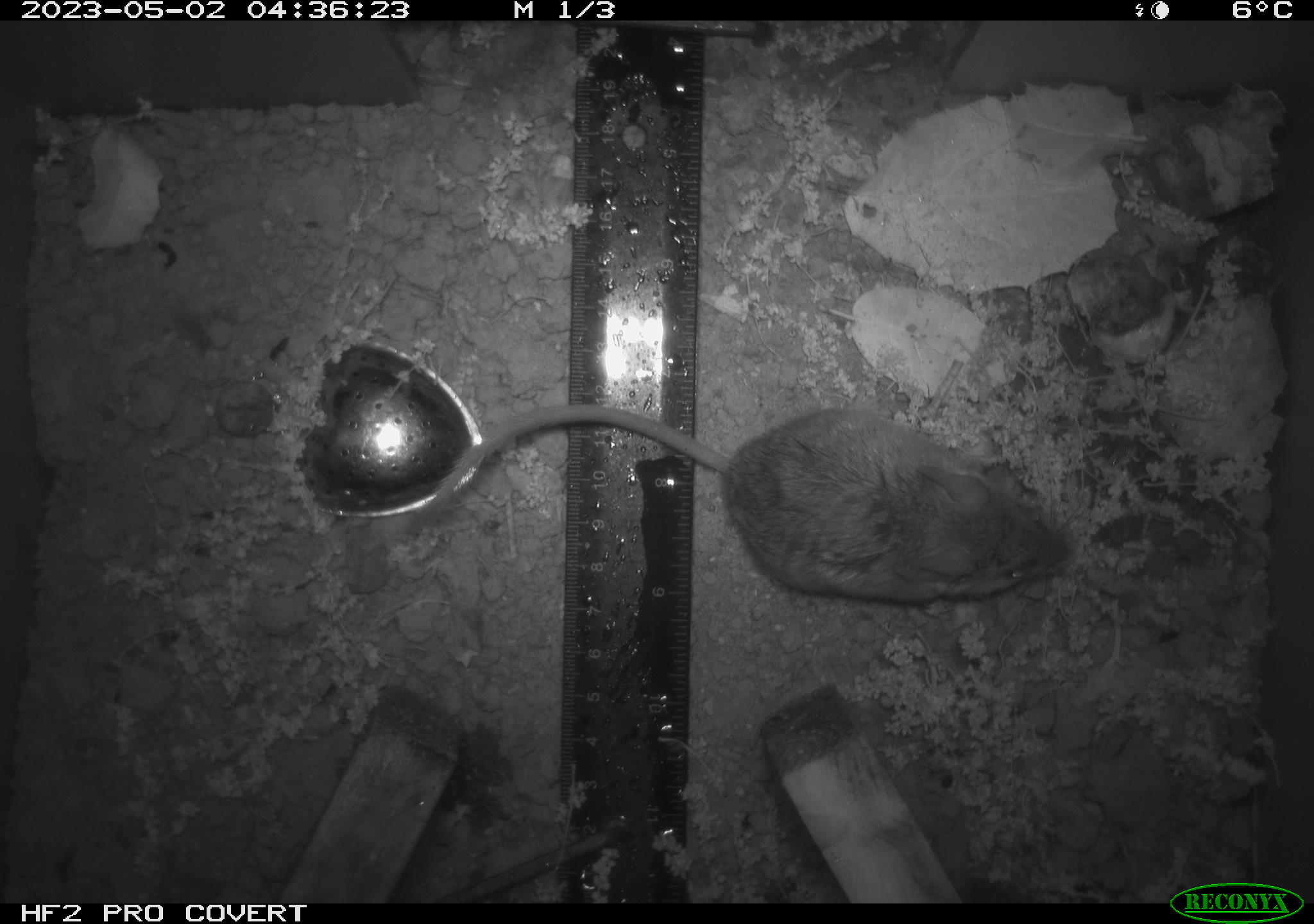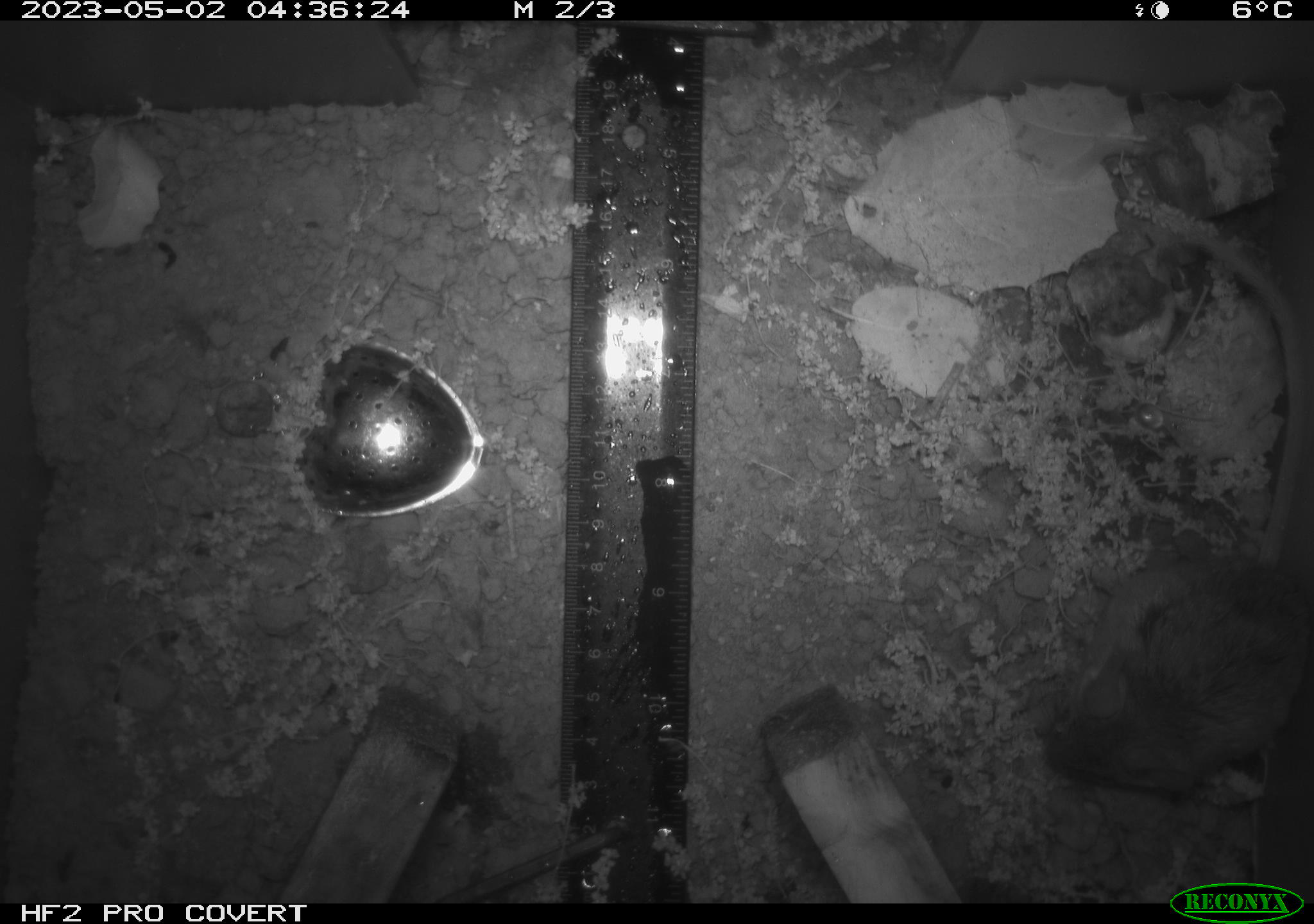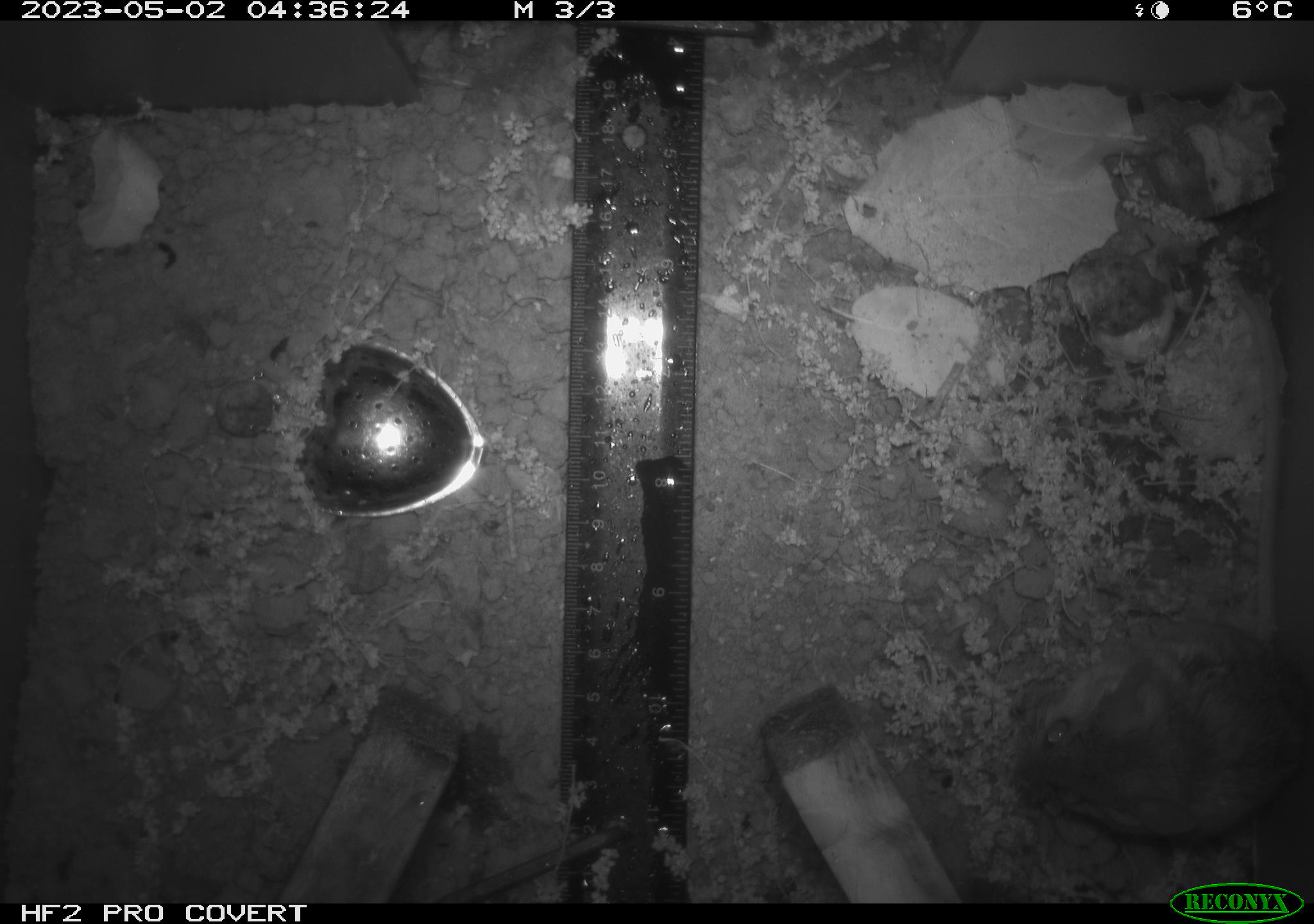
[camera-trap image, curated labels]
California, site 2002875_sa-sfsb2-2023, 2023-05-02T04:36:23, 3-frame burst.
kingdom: Animalia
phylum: Chordata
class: Mammalia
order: Rodentia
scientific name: Rodentia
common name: mouse species